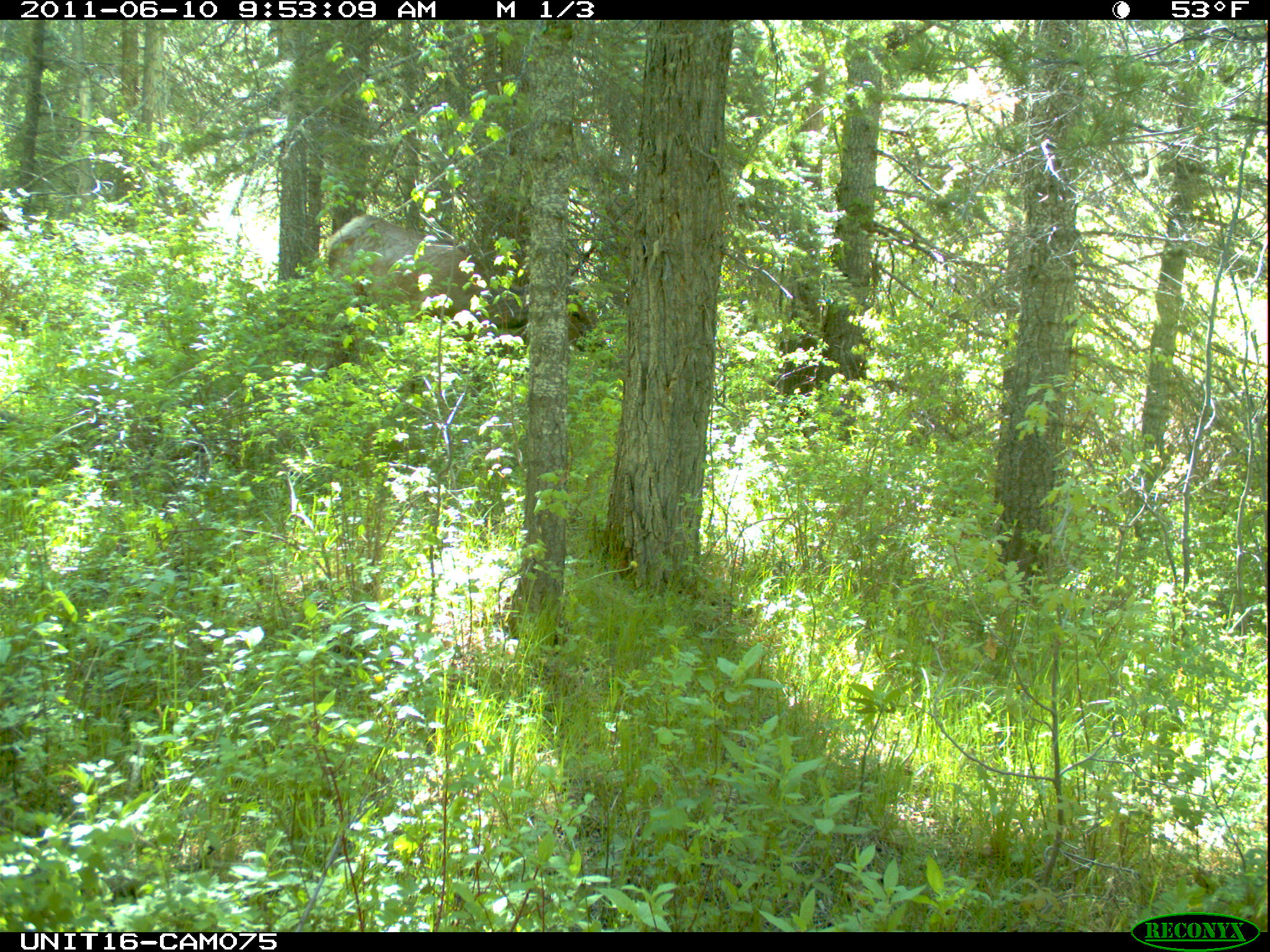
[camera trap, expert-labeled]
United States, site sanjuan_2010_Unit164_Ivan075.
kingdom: Animalia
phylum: Chordata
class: Mammalia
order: Artiodactyla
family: Cervidae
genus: Cervus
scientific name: Cervus elaphus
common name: red deer